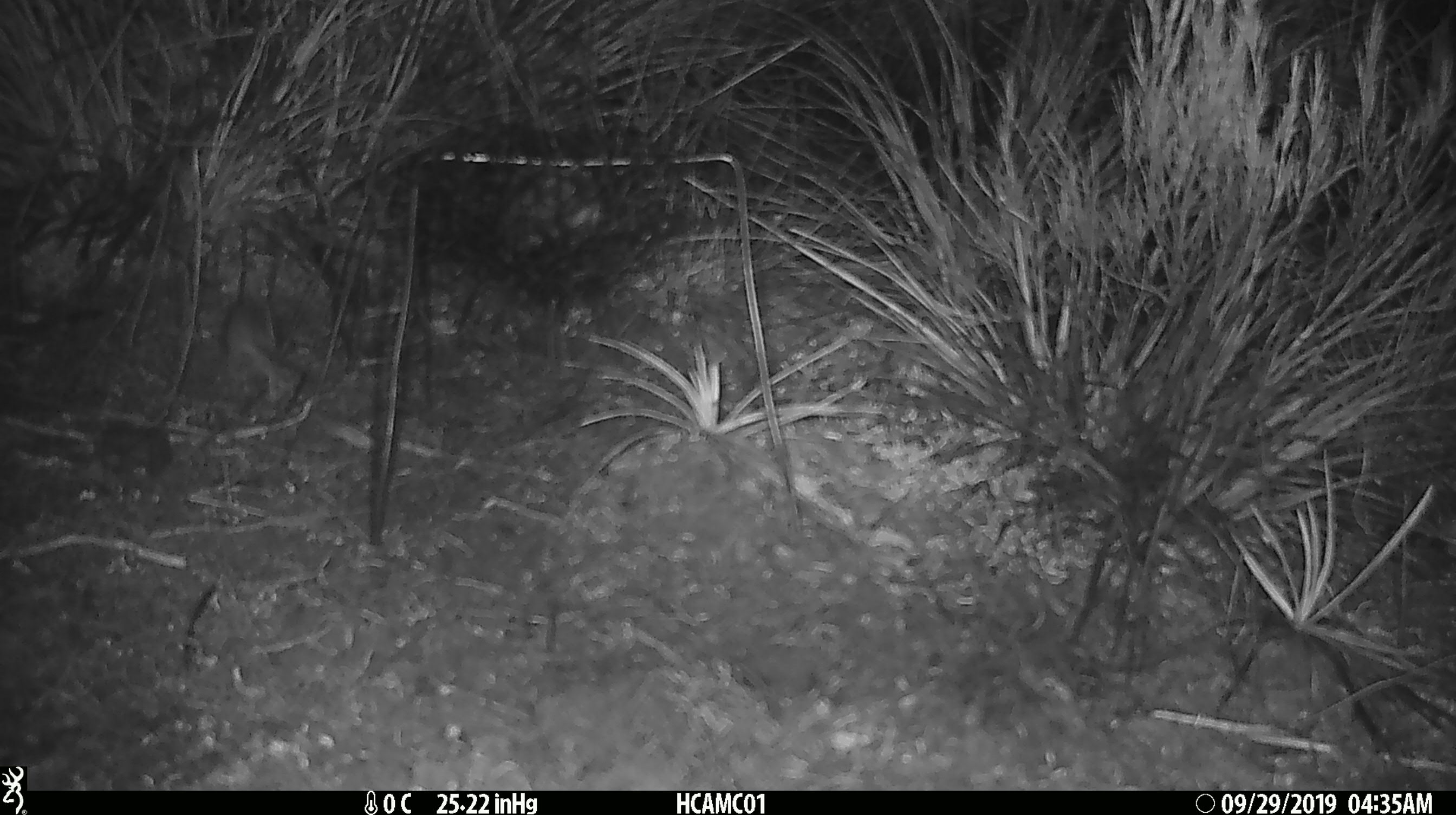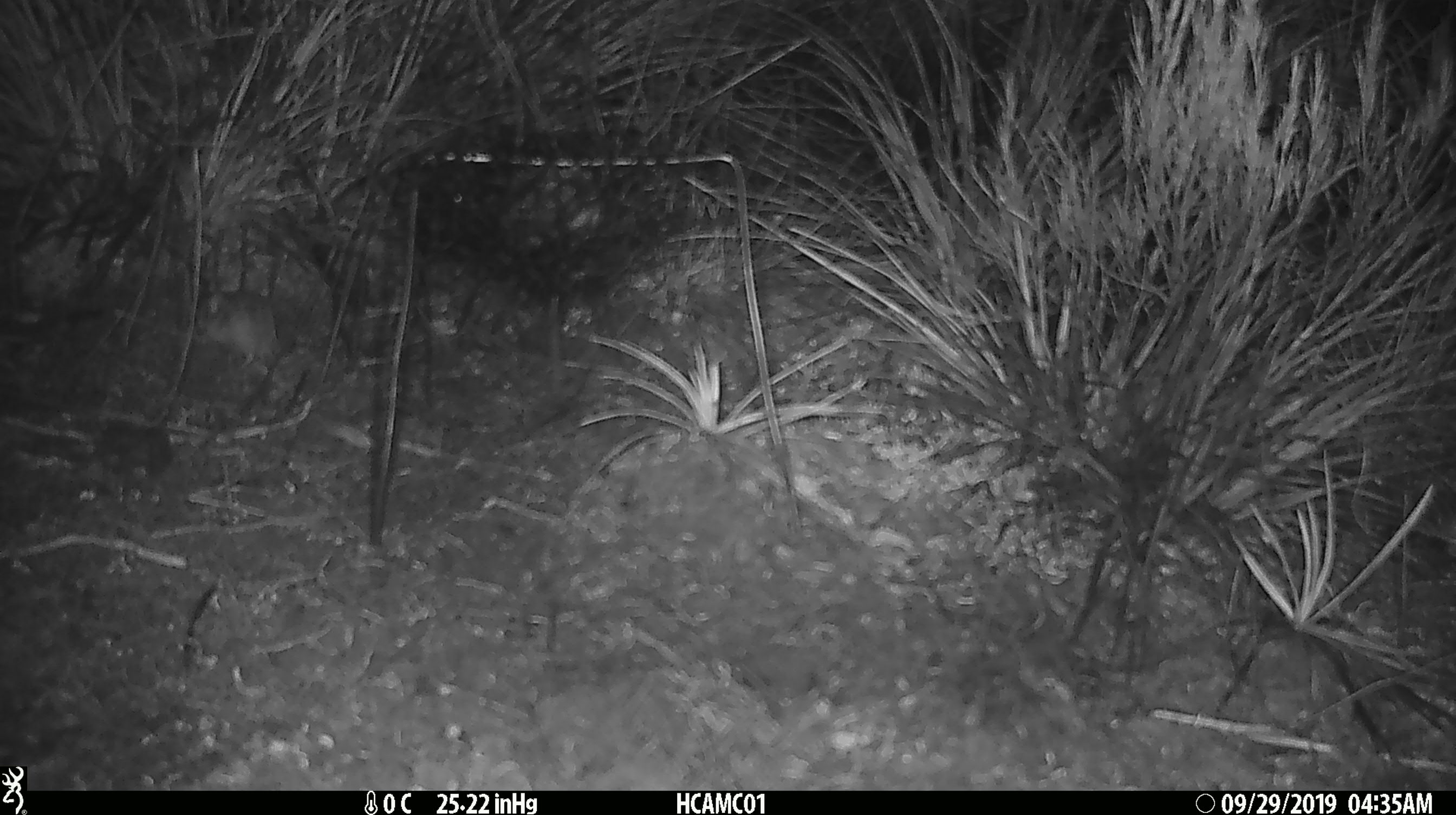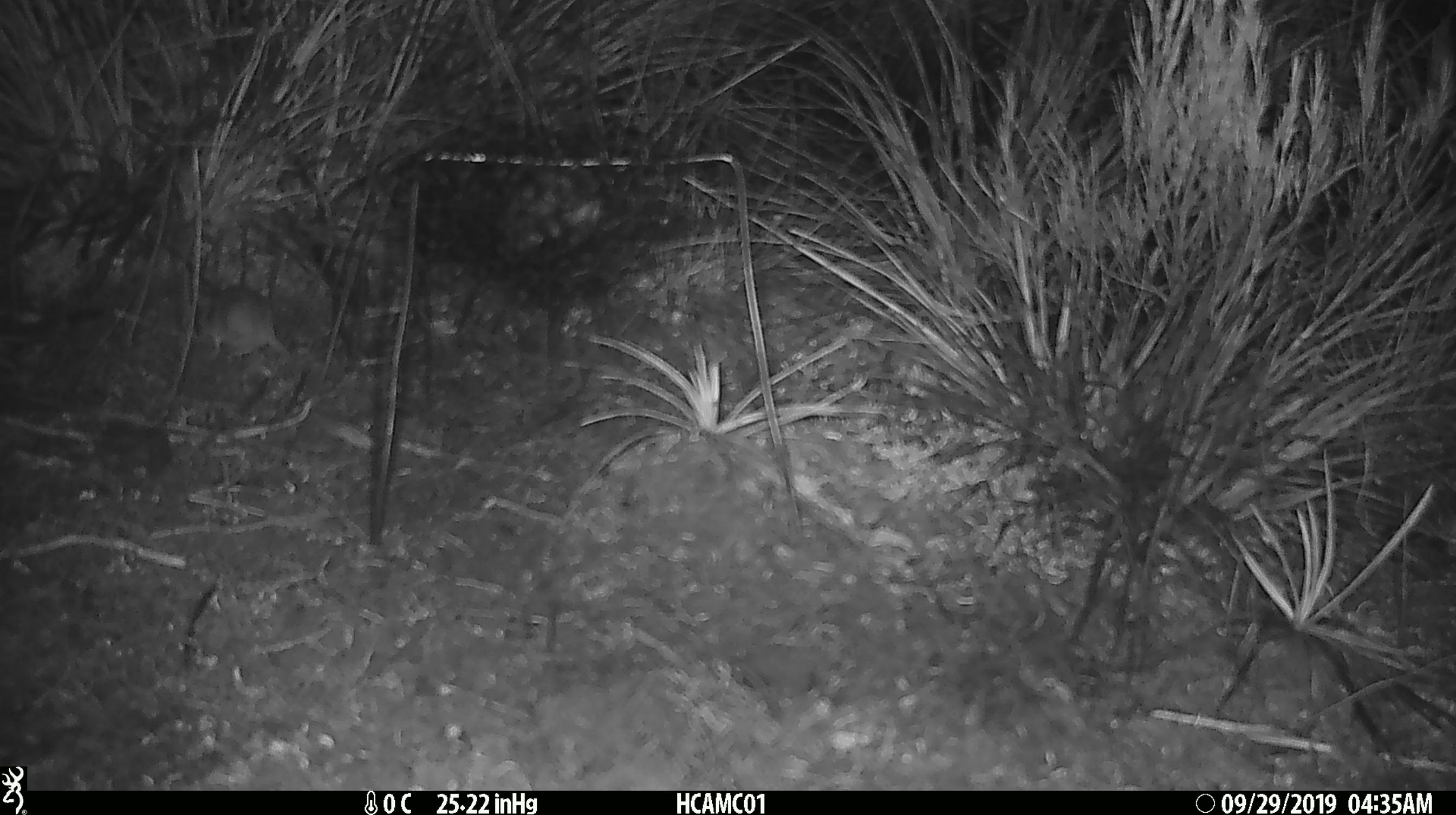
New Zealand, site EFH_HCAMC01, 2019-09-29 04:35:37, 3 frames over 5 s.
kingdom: Animalia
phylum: Chordata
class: Mammalia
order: Rodentia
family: Muridae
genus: Mus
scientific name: Mus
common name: mouse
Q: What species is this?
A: Mouse (Mus).